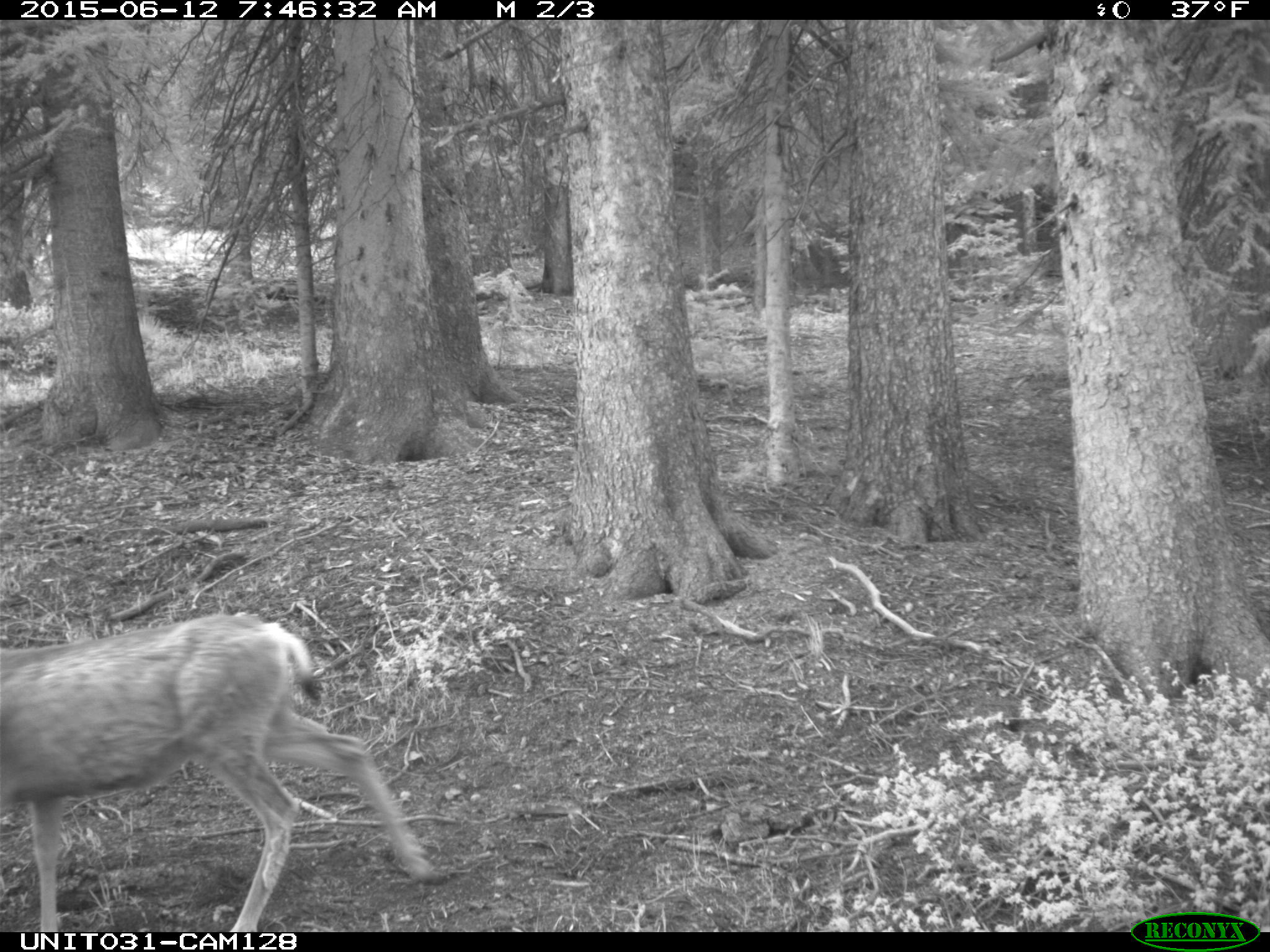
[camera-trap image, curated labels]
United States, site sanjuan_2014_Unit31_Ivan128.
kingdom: Animalia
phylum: Chordata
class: Mammalia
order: Artiodactyla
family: Cervidae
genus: Odocoileus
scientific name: Odocoileus hemionus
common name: mule deer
Odocoileus hemionus (mule deer).